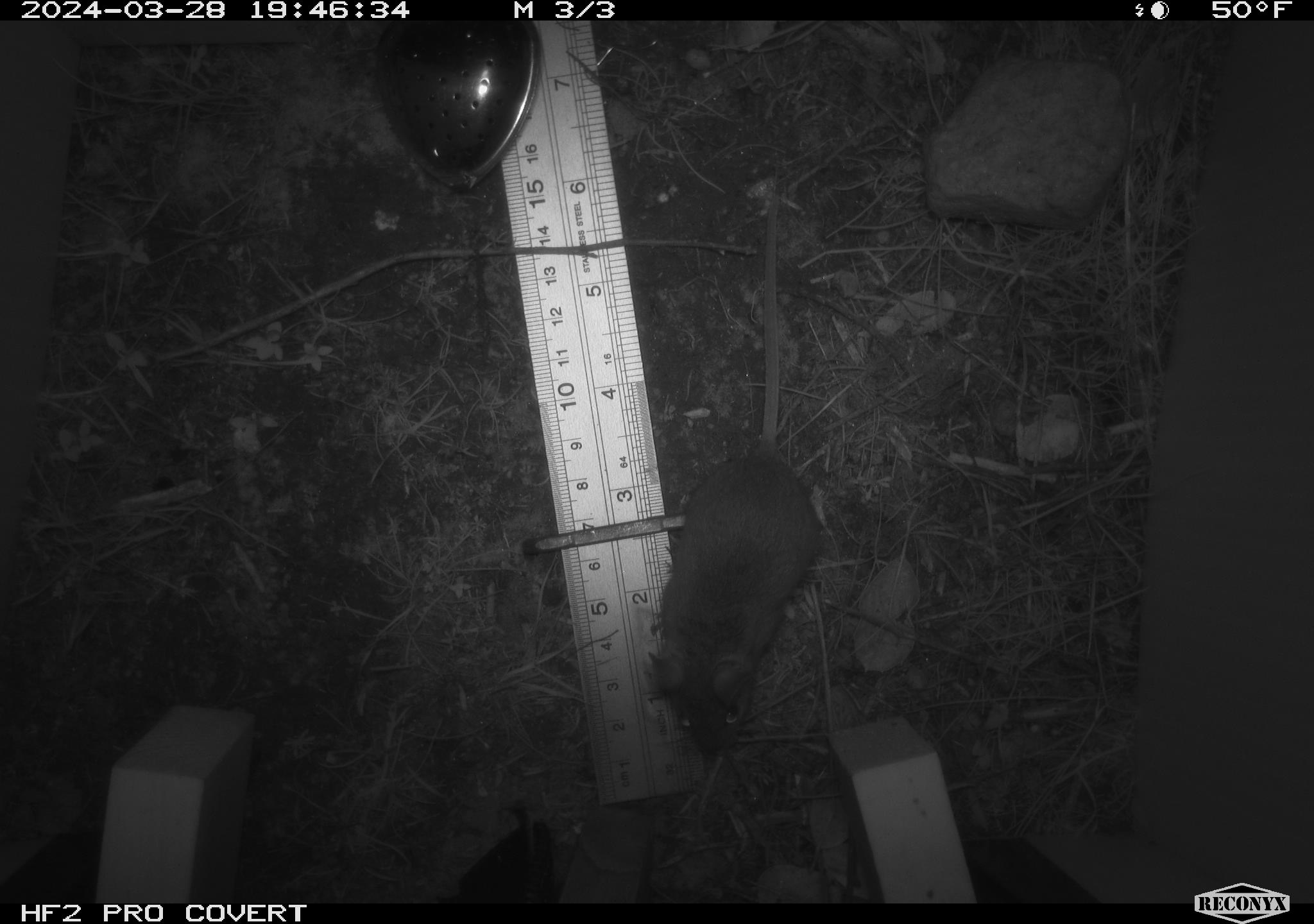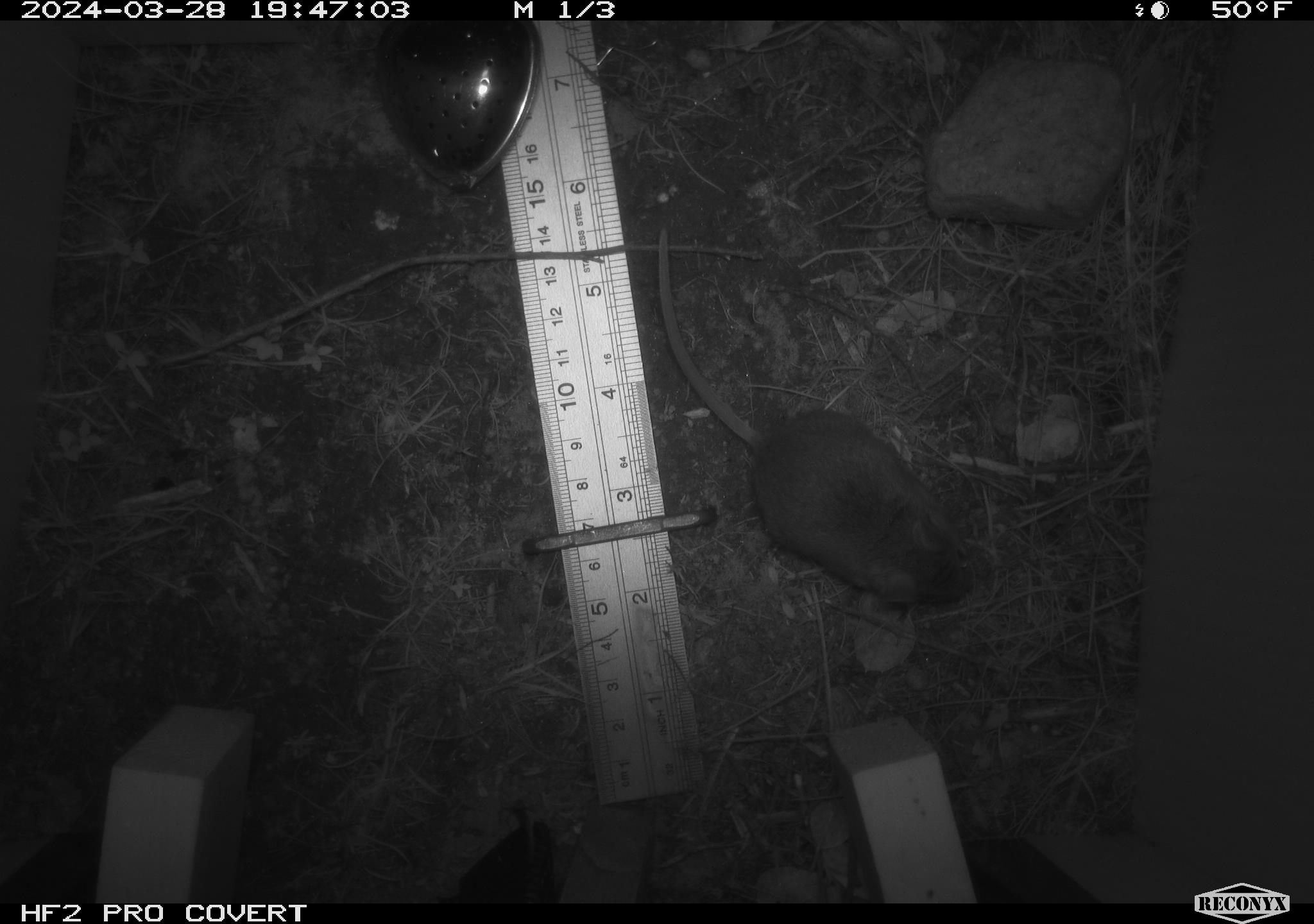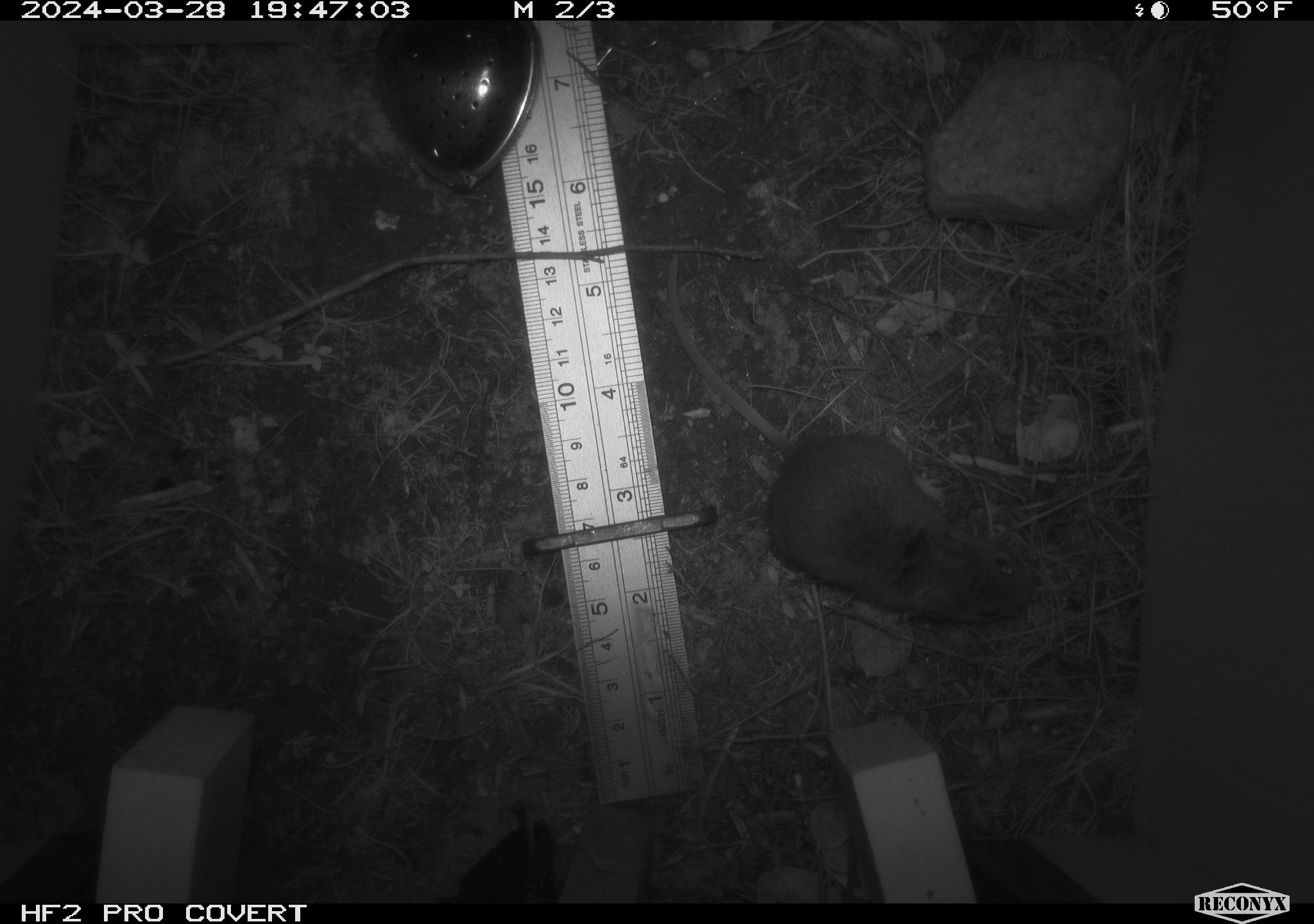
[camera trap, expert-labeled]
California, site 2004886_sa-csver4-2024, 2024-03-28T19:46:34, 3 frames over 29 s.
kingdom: Animalia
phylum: Chordata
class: Mammalia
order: Rodentia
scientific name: Rodentia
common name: mouse species